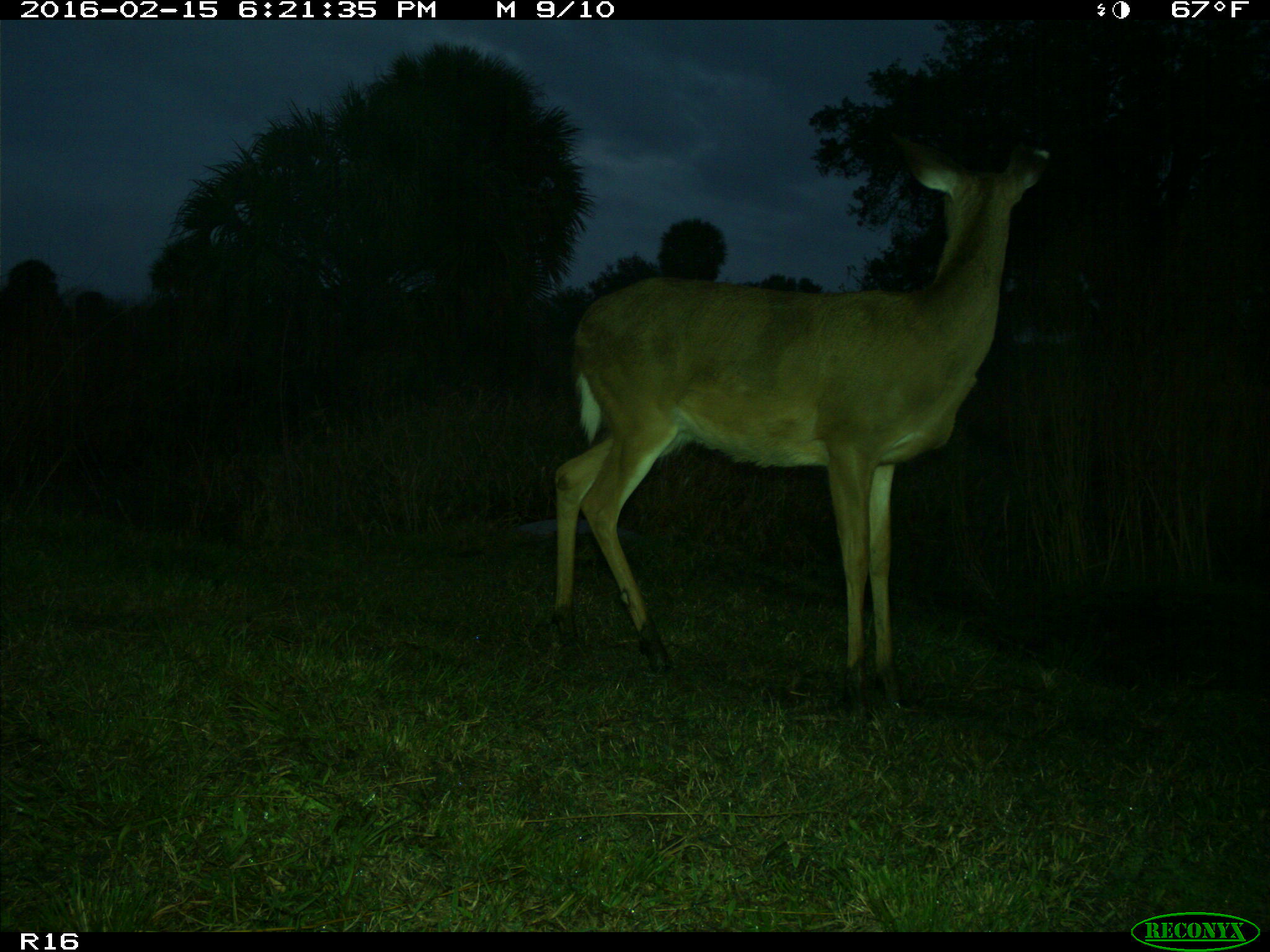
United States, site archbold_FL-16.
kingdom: Animalia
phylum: Chordata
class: Mammalia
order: Artiodactyla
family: Cervidae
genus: Odocoileus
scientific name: Odocoileus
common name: deer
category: unidentified deer